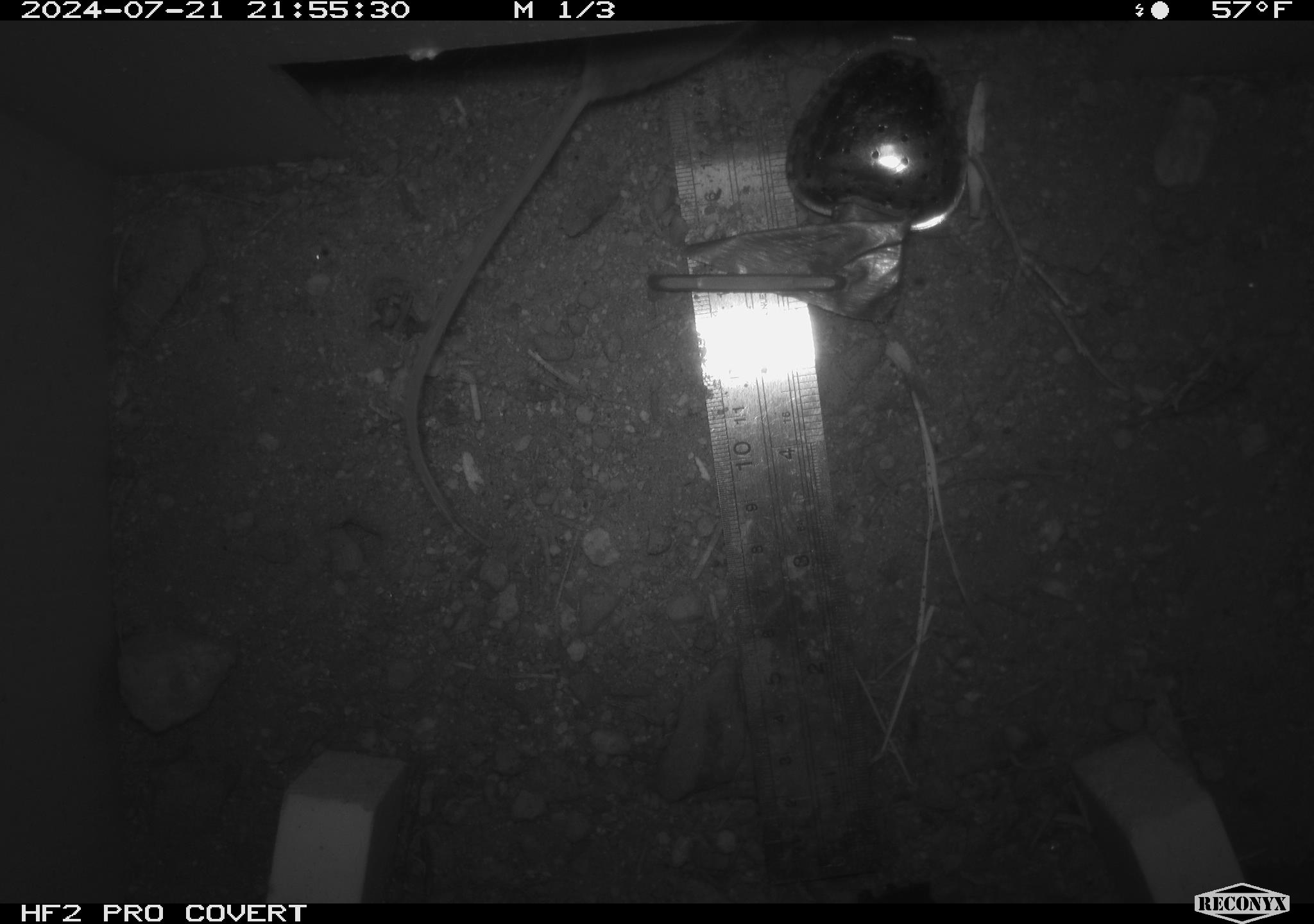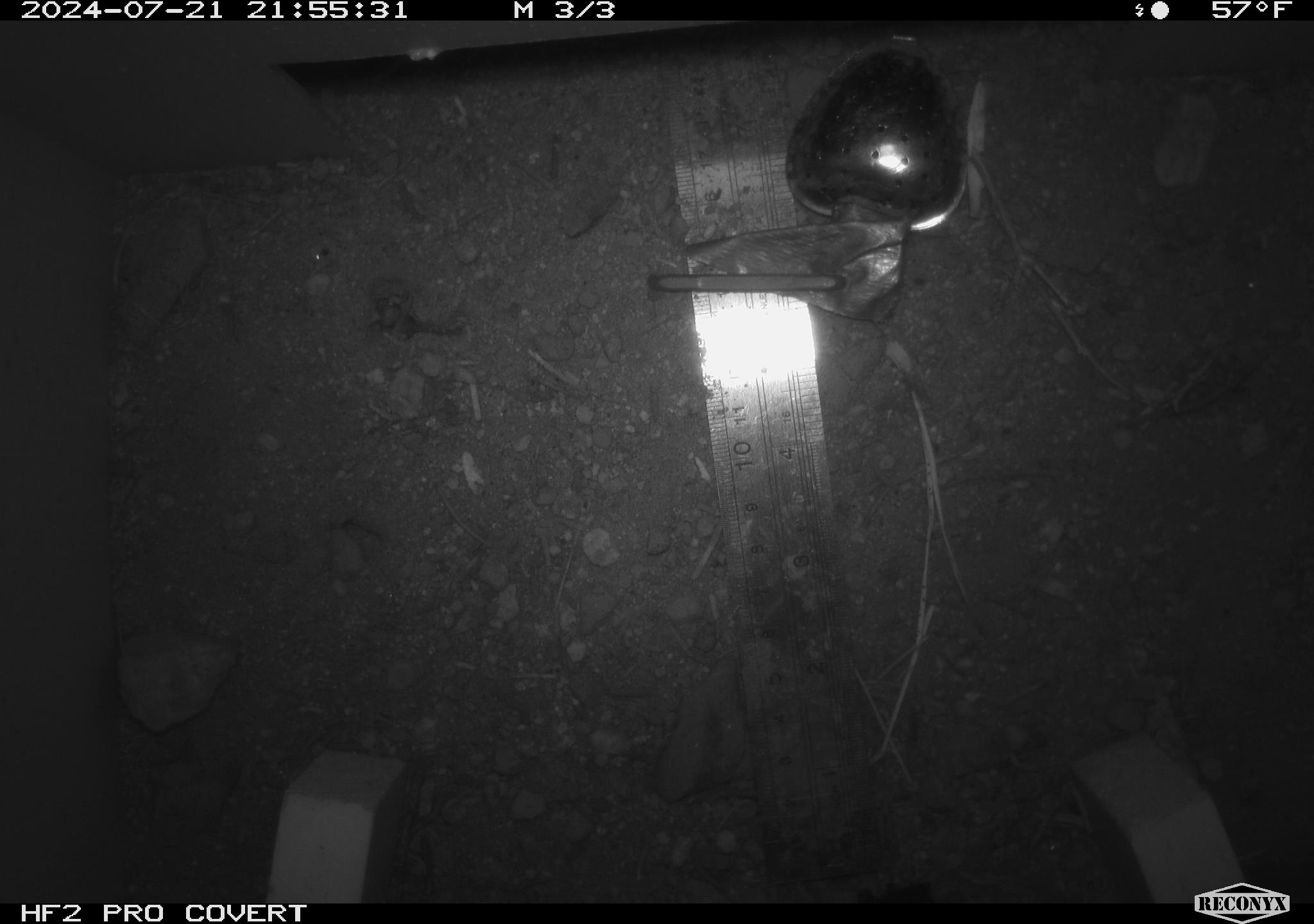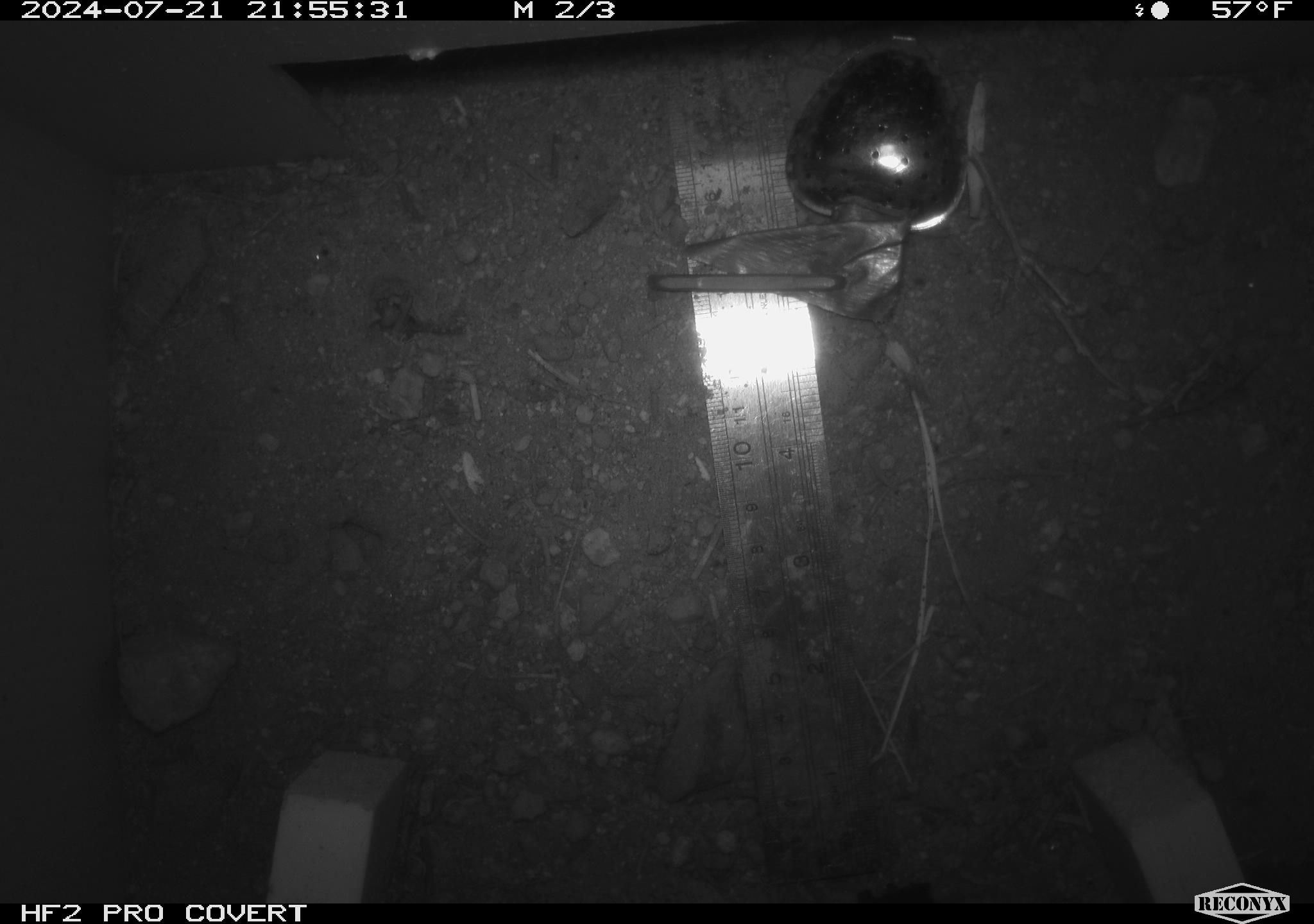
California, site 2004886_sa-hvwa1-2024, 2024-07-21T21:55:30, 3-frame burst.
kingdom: Animalia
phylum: Chordata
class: Mammalia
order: Rodentia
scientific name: Rodentia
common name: mouse species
Mouse species (Rodentia).